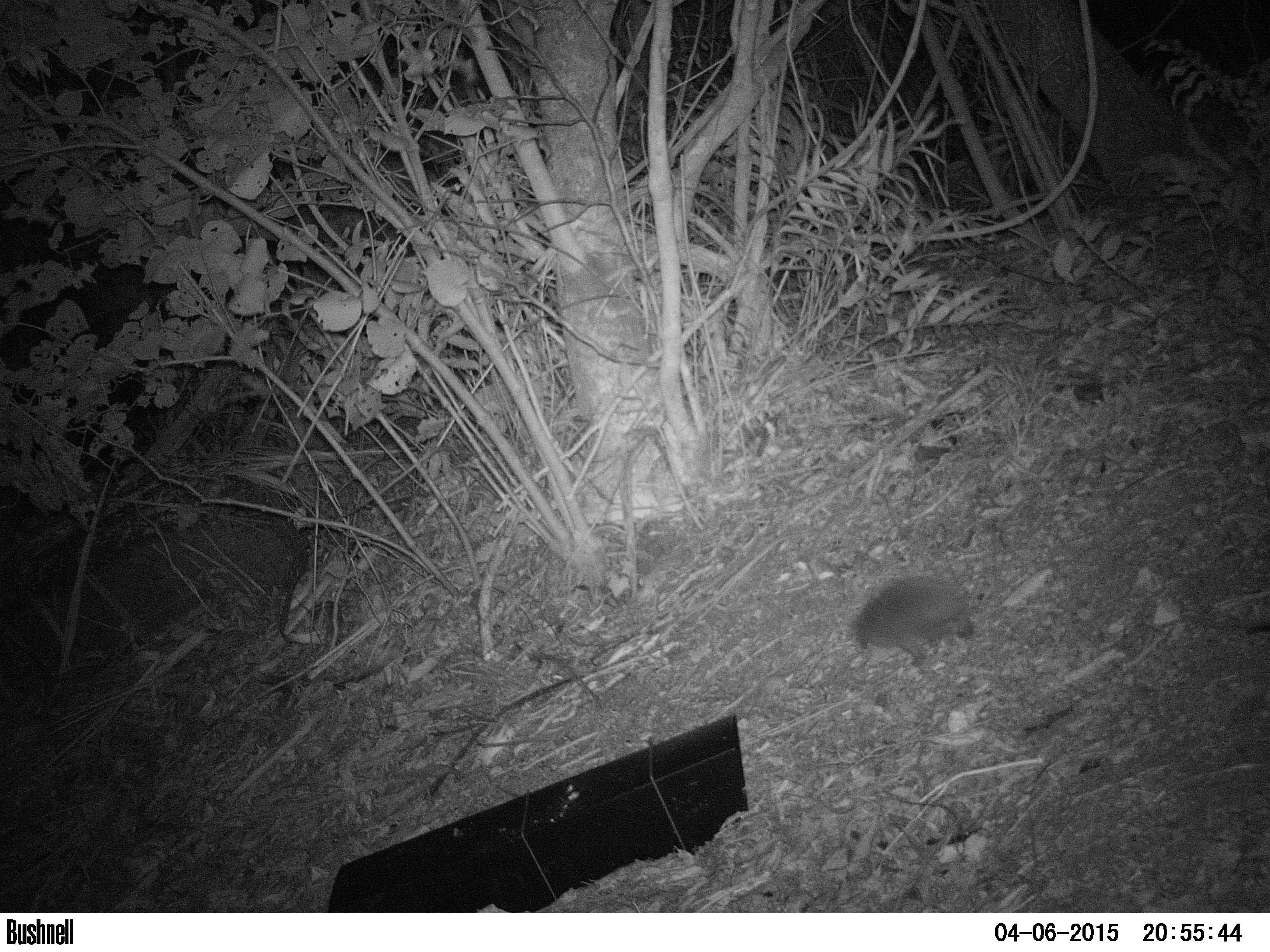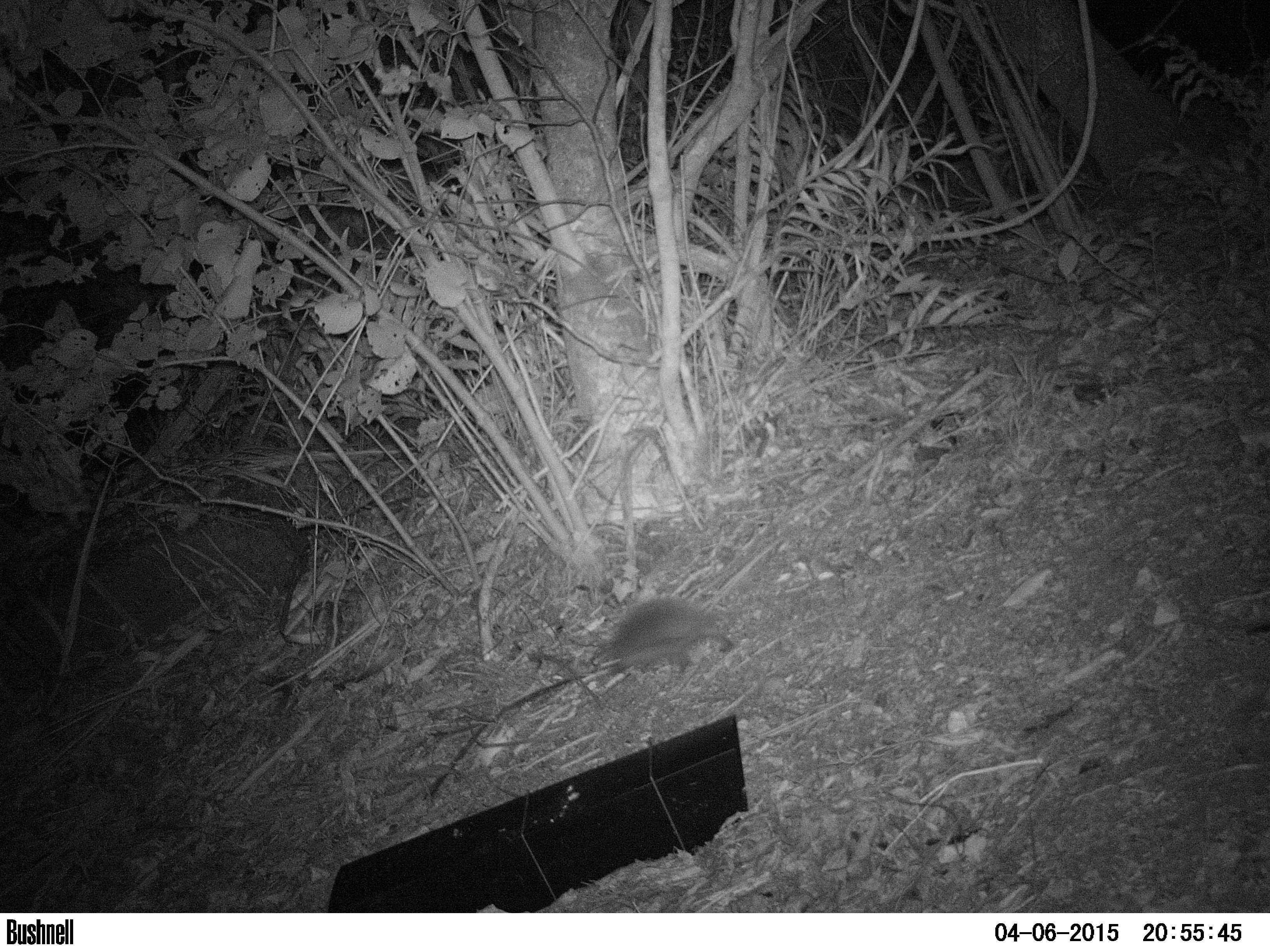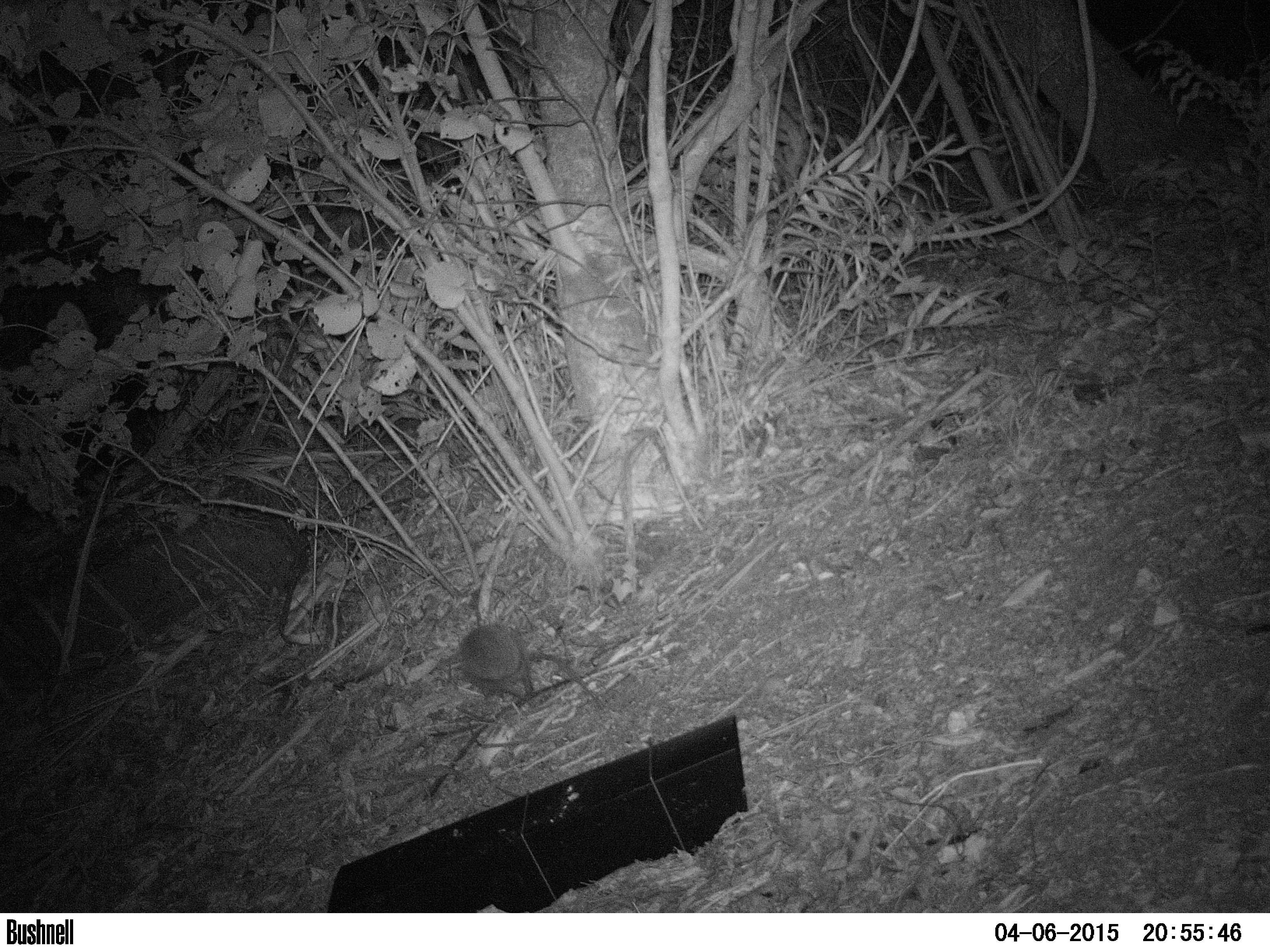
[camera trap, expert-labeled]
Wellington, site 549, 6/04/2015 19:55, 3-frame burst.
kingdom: Animalia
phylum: Chordata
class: Mammalia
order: Eulipotyphla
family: Erinaceidae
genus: Erinaceus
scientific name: Erinaceus europaeus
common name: hedgehog